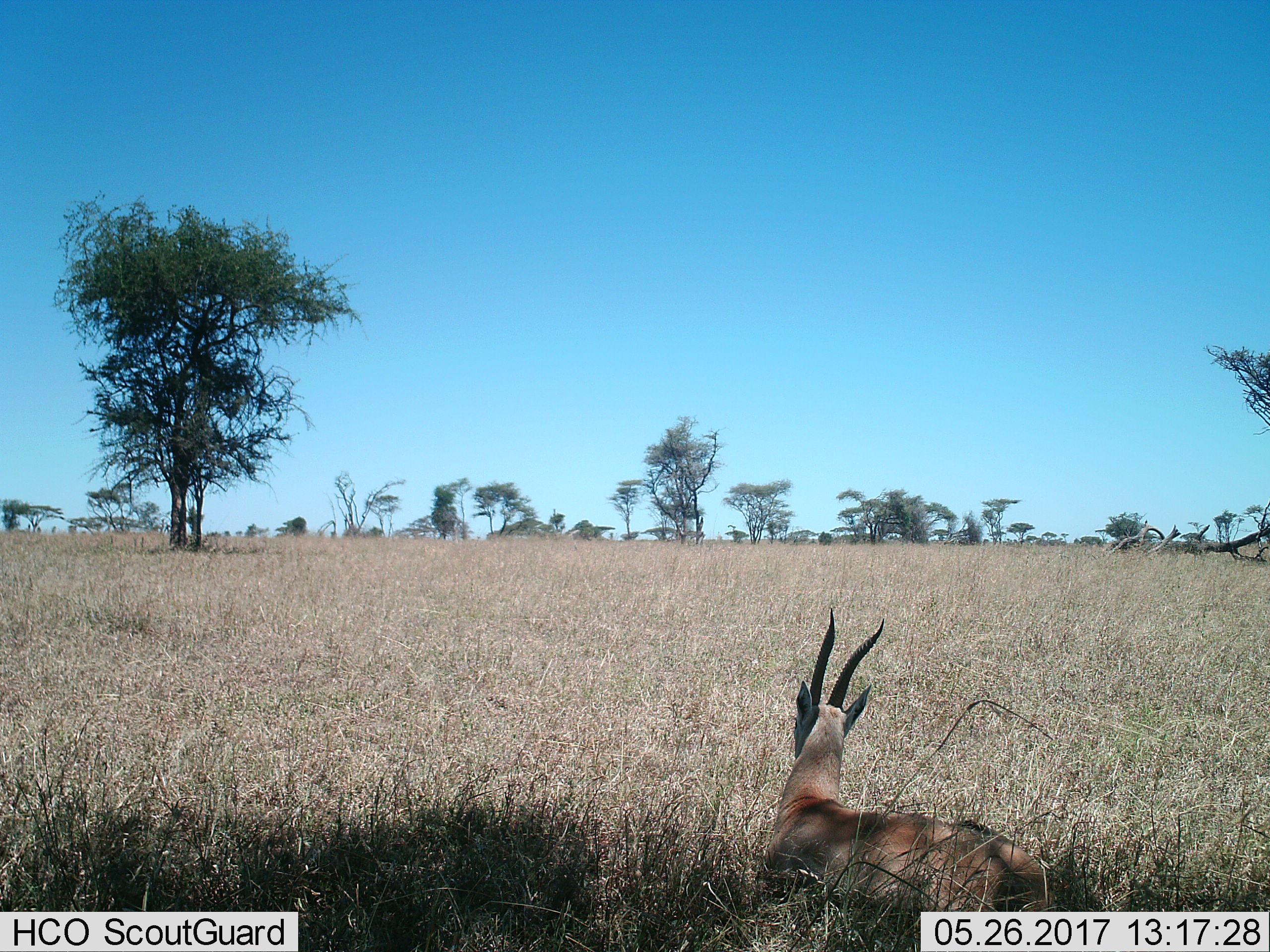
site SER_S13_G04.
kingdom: Animalia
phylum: Chordata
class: Mammalia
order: Artiodactyla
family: Bovidae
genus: Nanger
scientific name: Nanger granti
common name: grant's gazelle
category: gazellegrants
Gazellegrants (grant's gazelle) (Nanger granti), count 1. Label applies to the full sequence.